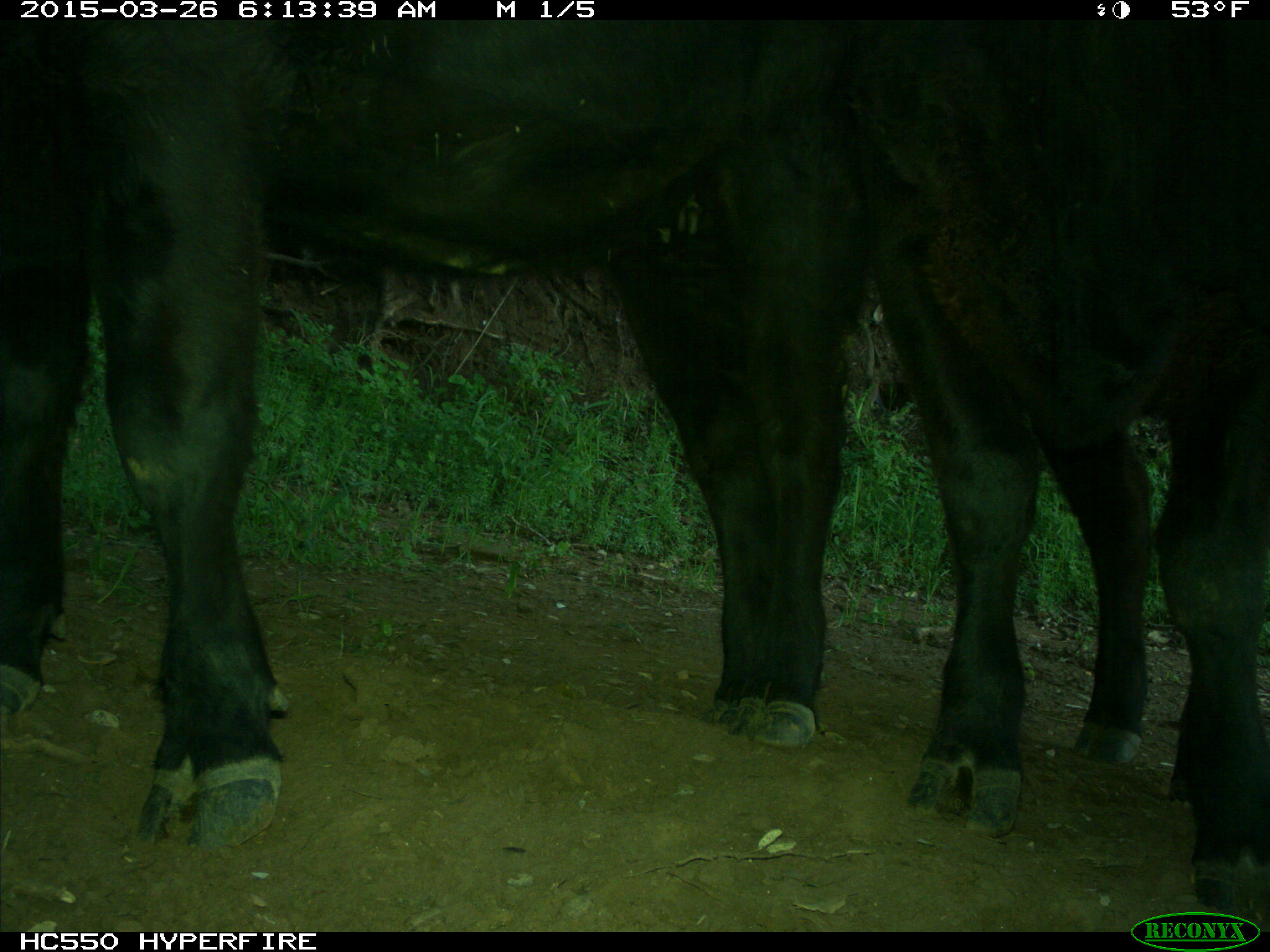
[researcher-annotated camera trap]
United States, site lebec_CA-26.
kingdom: Animalia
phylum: Chordata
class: Mammalia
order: Artiodactyla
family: Bovidae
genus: Bos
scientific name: Bos taurus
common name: domestic cow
Bos taurus (domestic cow).